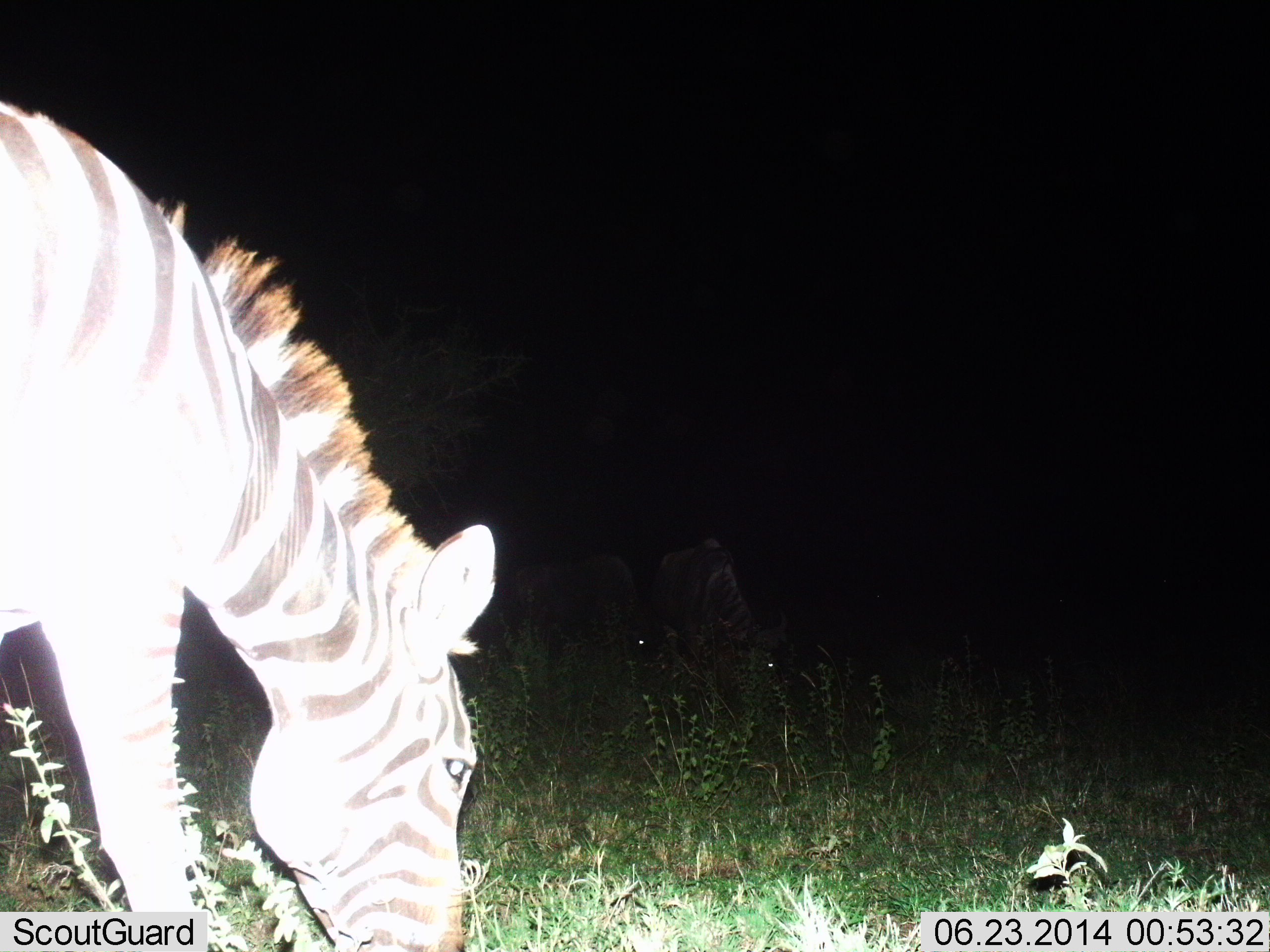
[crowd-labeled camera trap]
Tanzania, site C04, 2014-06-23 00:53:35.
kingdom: Animalia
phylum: Chordata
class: Mammalia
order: Perissodactyla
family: Equidae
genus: Equus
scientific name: Equus quagga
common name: plains zebra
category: zebra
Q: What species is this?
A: Zebra (plains zebra) (Equus quagga).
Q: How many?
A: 1.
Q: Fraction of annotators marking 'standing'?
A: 9%.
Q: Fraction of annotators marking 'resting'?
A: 0%.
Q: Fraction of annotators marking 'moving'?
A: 0%.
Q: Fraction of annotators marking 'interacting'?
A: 0%.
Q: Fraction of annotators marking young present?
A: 0%.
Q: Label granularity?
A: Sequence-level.